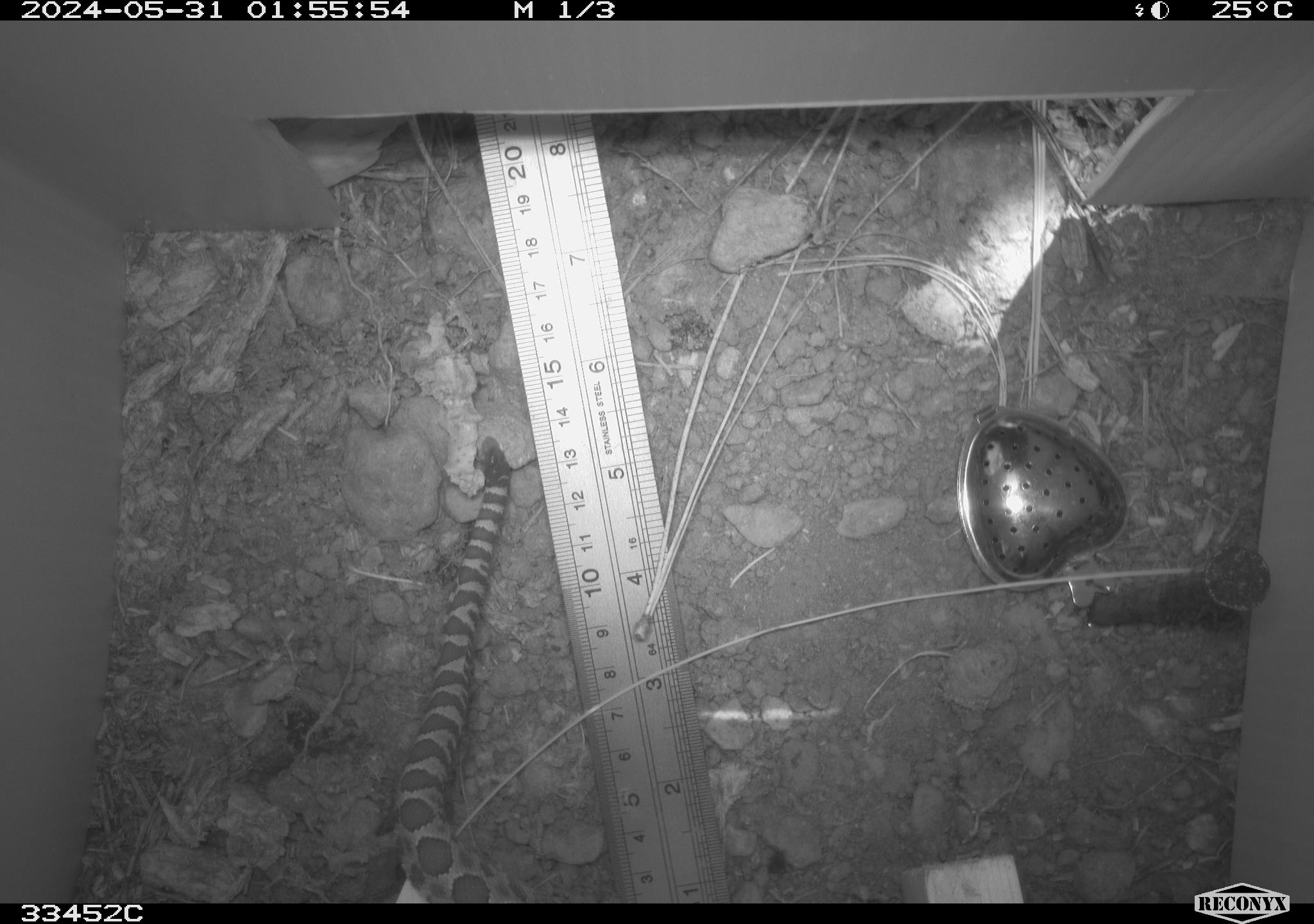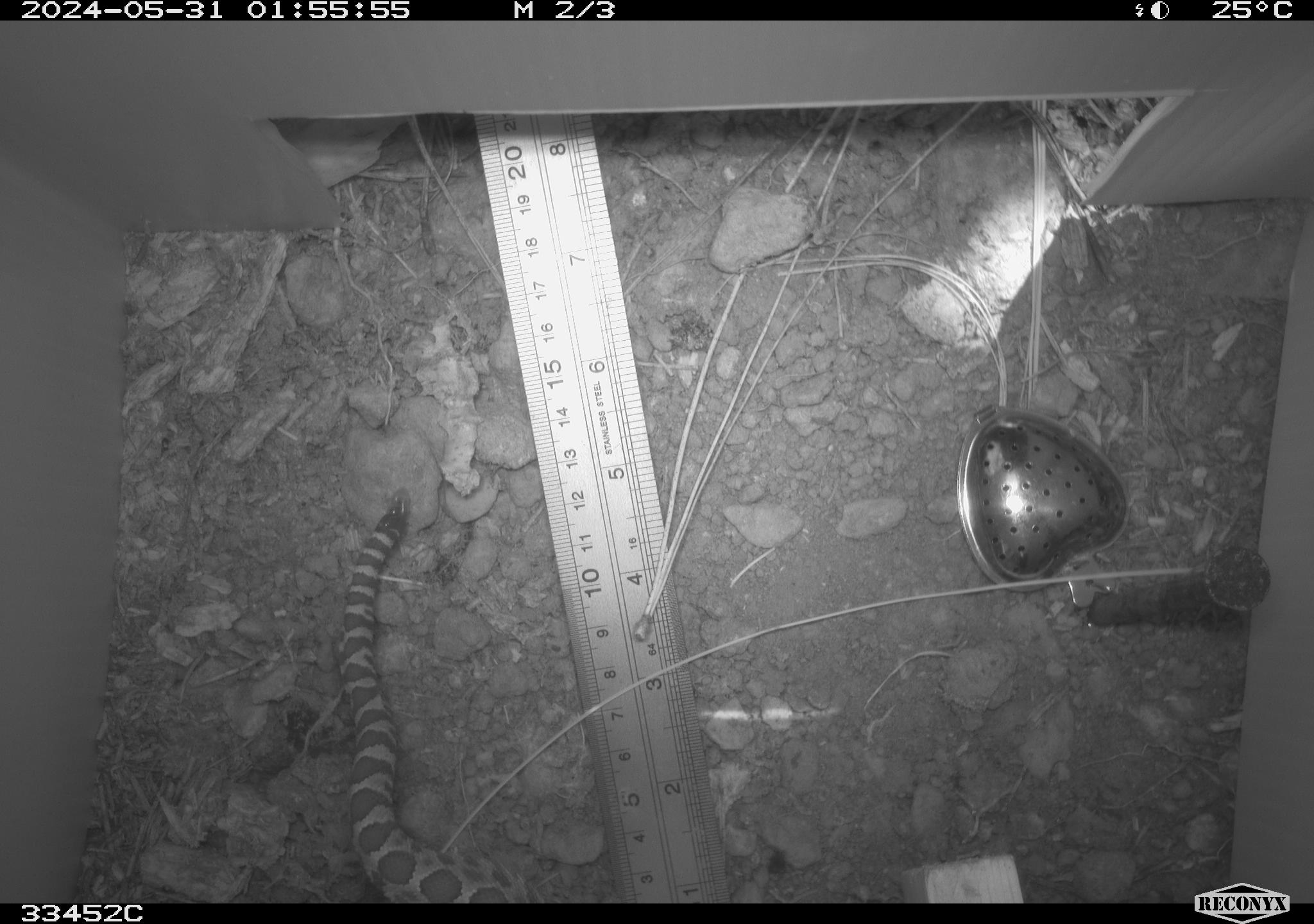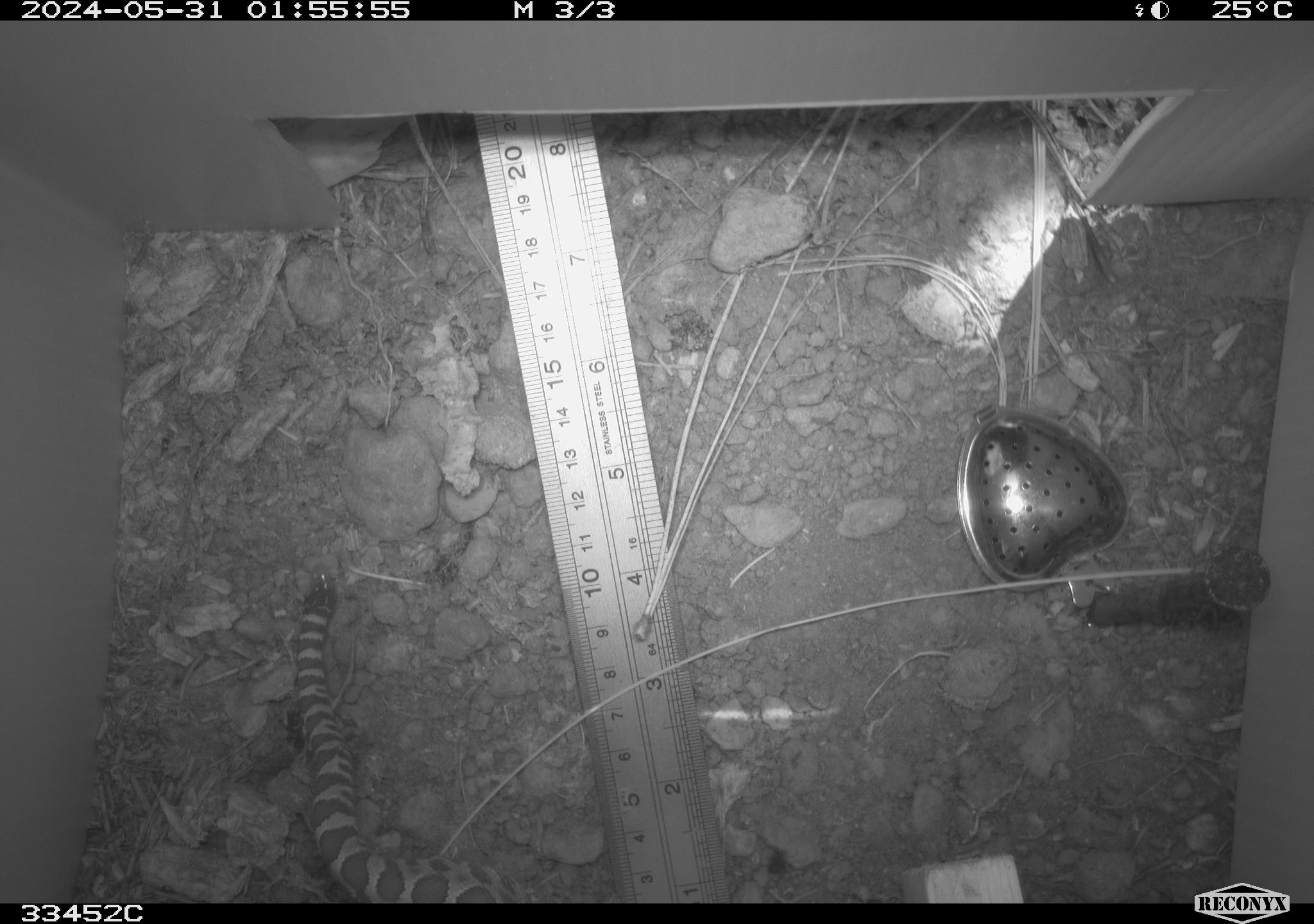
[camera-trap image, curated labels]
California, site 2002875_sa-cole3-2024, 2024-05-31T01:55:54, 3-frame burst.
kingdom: Animalia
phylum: Chordata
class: Reptilia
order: Squamata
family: Viperidae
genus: Crotalus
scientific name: Crotalus oreganus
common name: western rattlesnake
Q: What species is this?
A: Western rattlesnake (Crotalus oreganus).